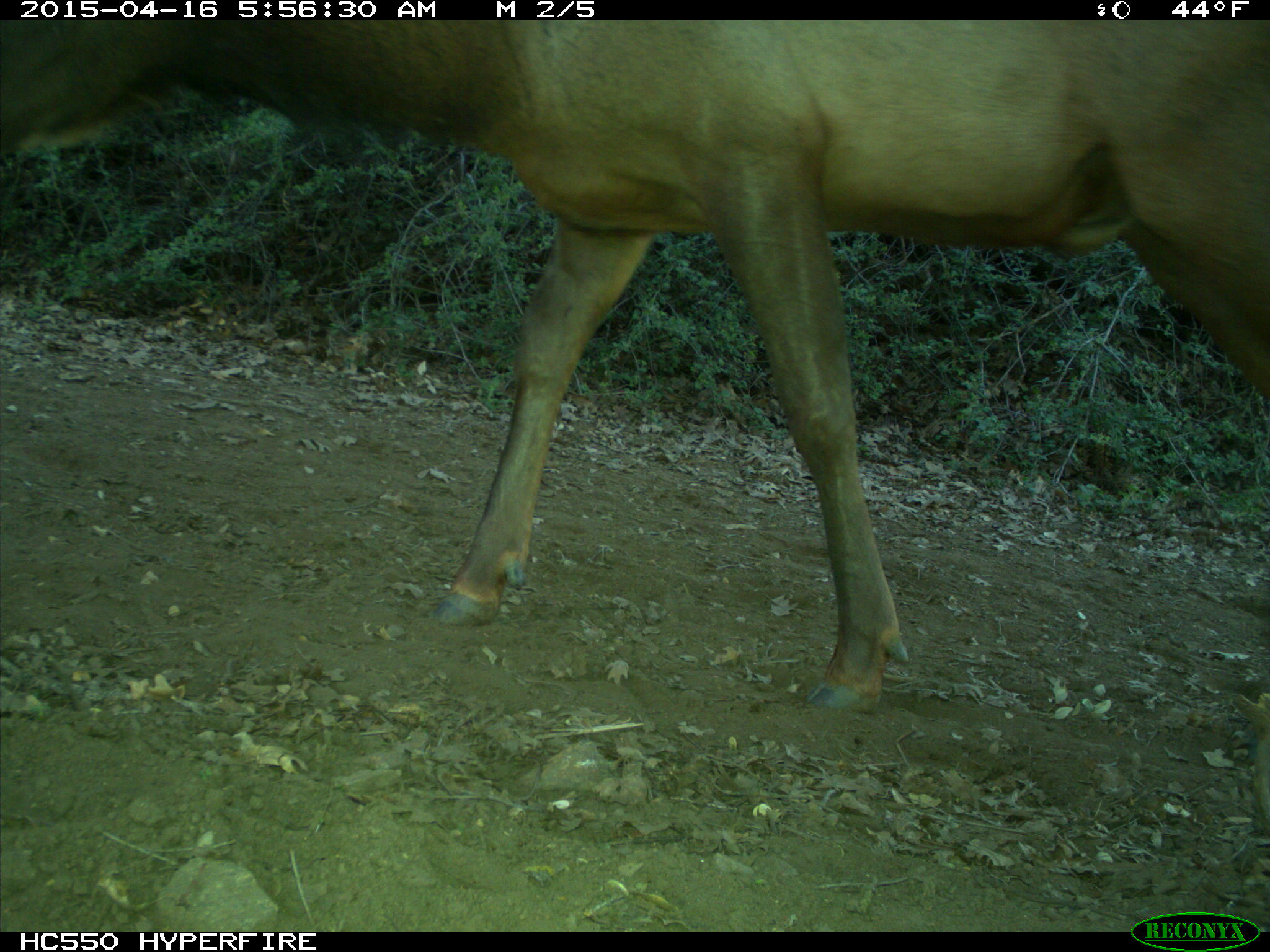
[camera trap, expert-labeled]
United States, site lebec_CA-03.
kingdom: Animalia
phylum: Chordata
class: Mammalia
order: Artiodactyla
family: Cervidae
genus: Cervus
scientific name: Cervus canadensis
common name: elk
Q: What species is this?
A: Cervus canadensis (elk).